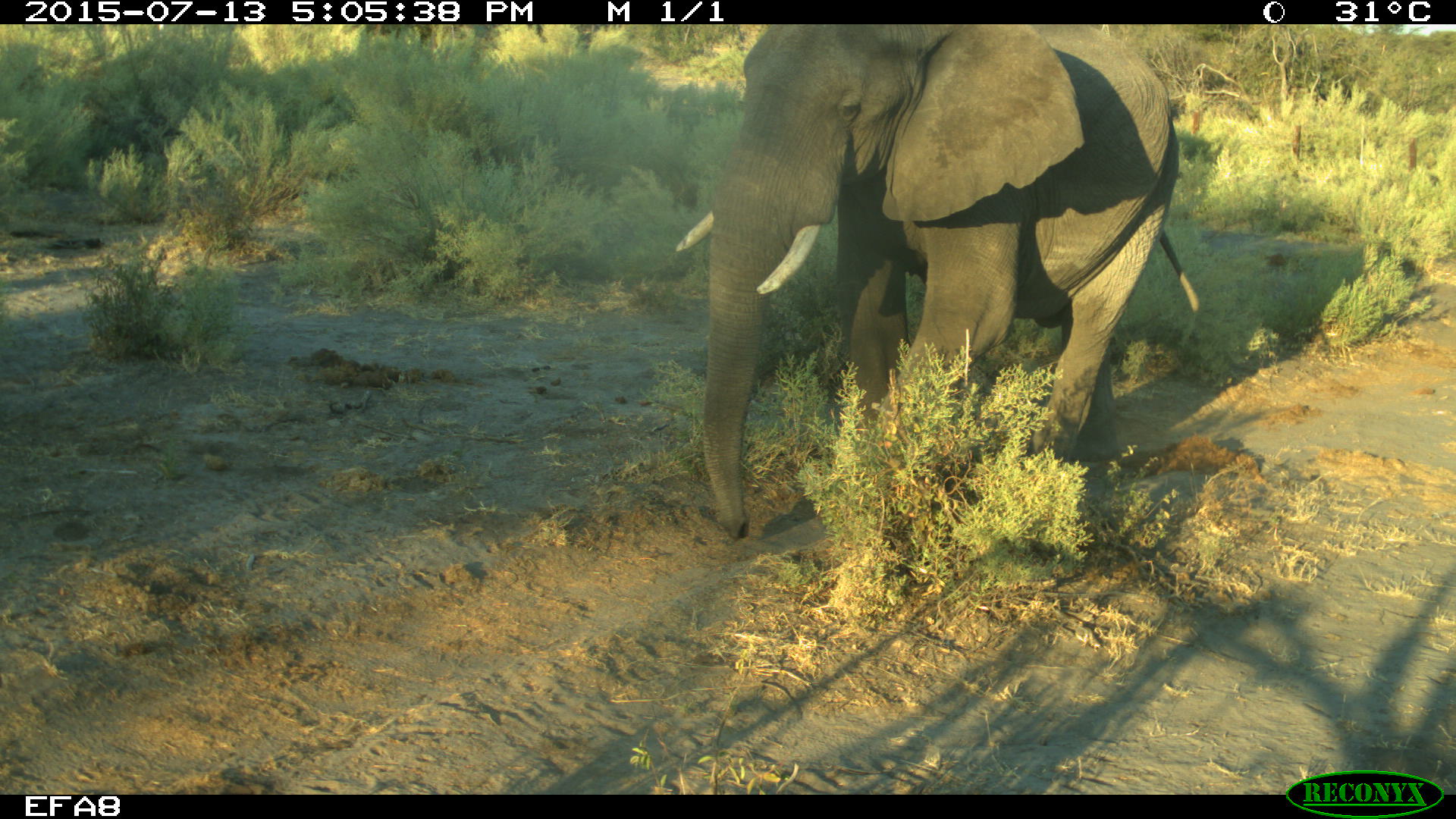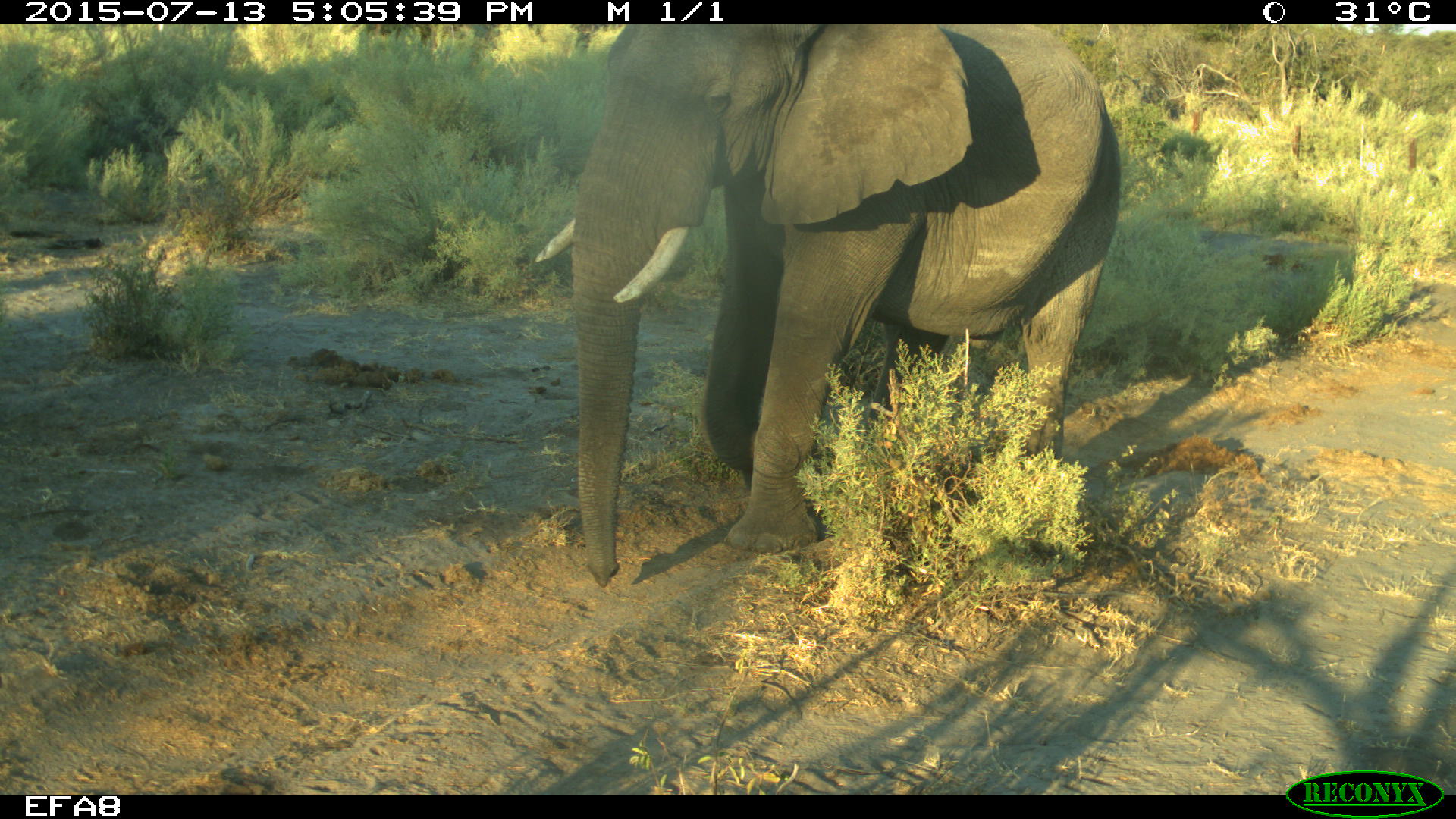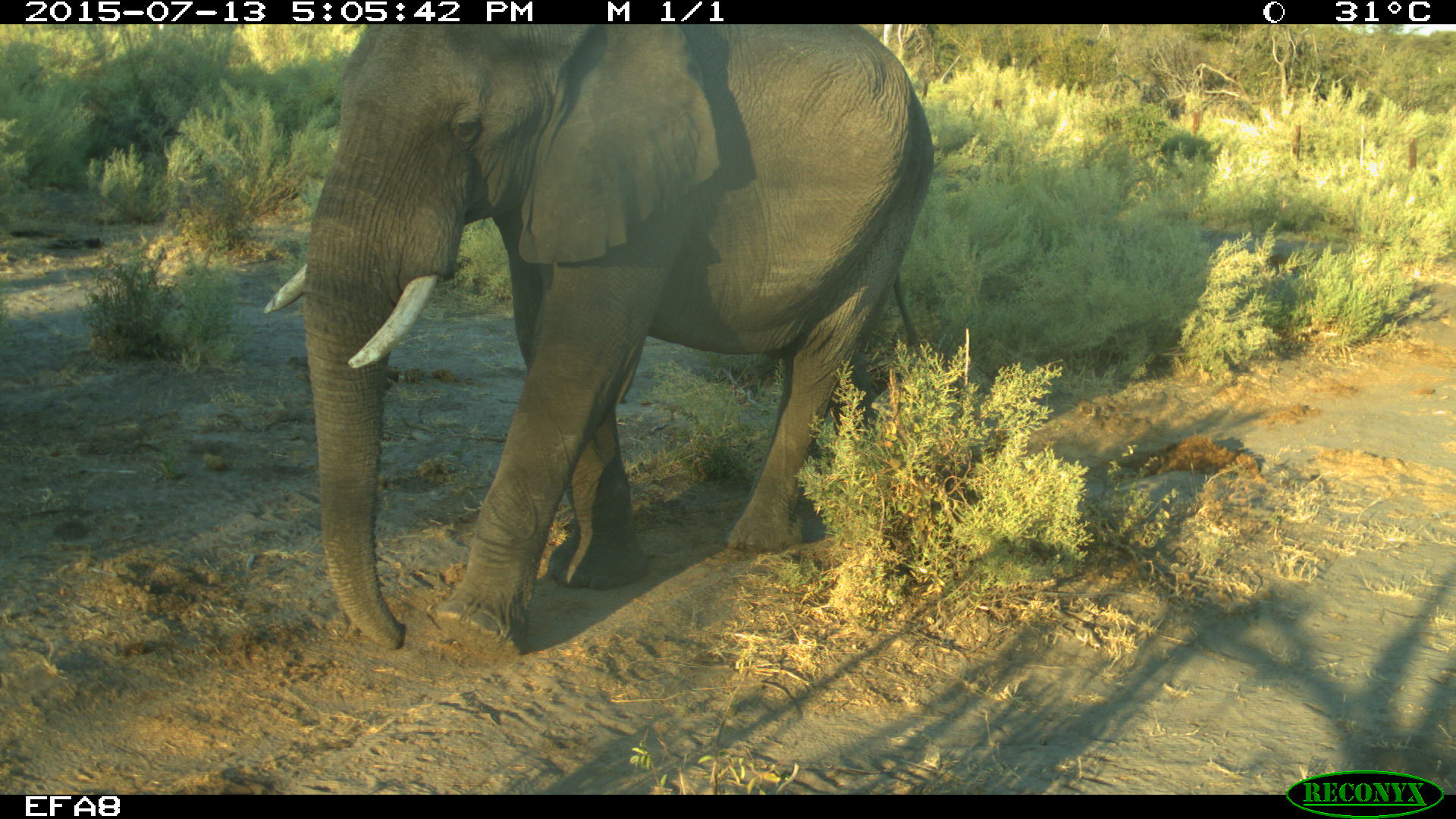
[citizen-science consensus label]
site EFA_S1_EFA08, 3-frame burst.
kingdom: Animalia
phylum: Chordata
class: Mammalia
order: Proboscidea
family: Elephantidae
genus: Loxodonta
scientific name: Loxodonta africana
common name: african bush elephant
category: elephant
Elephant (african bush elephant) (Loxodonta africana), count 1. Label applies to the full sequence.